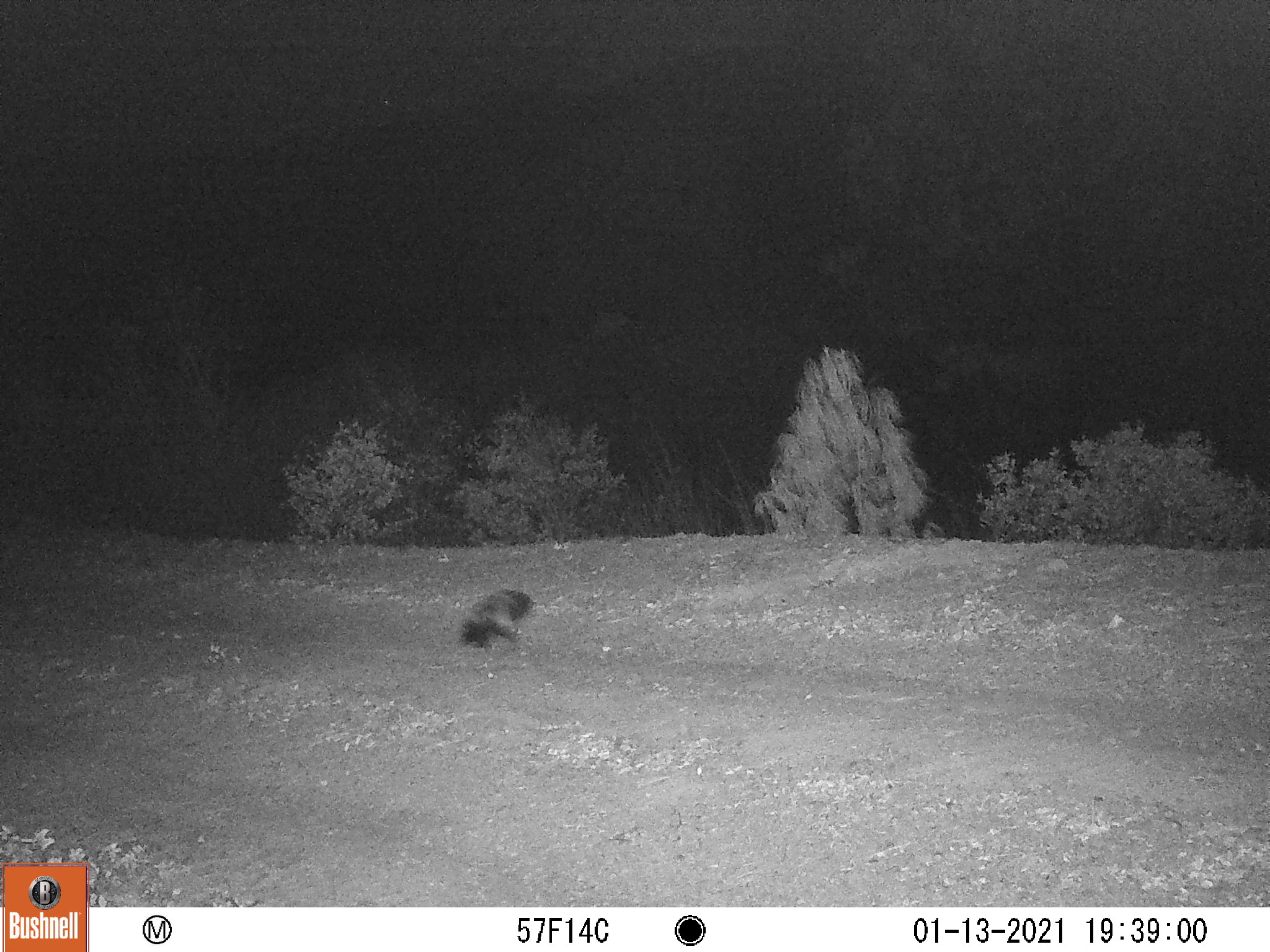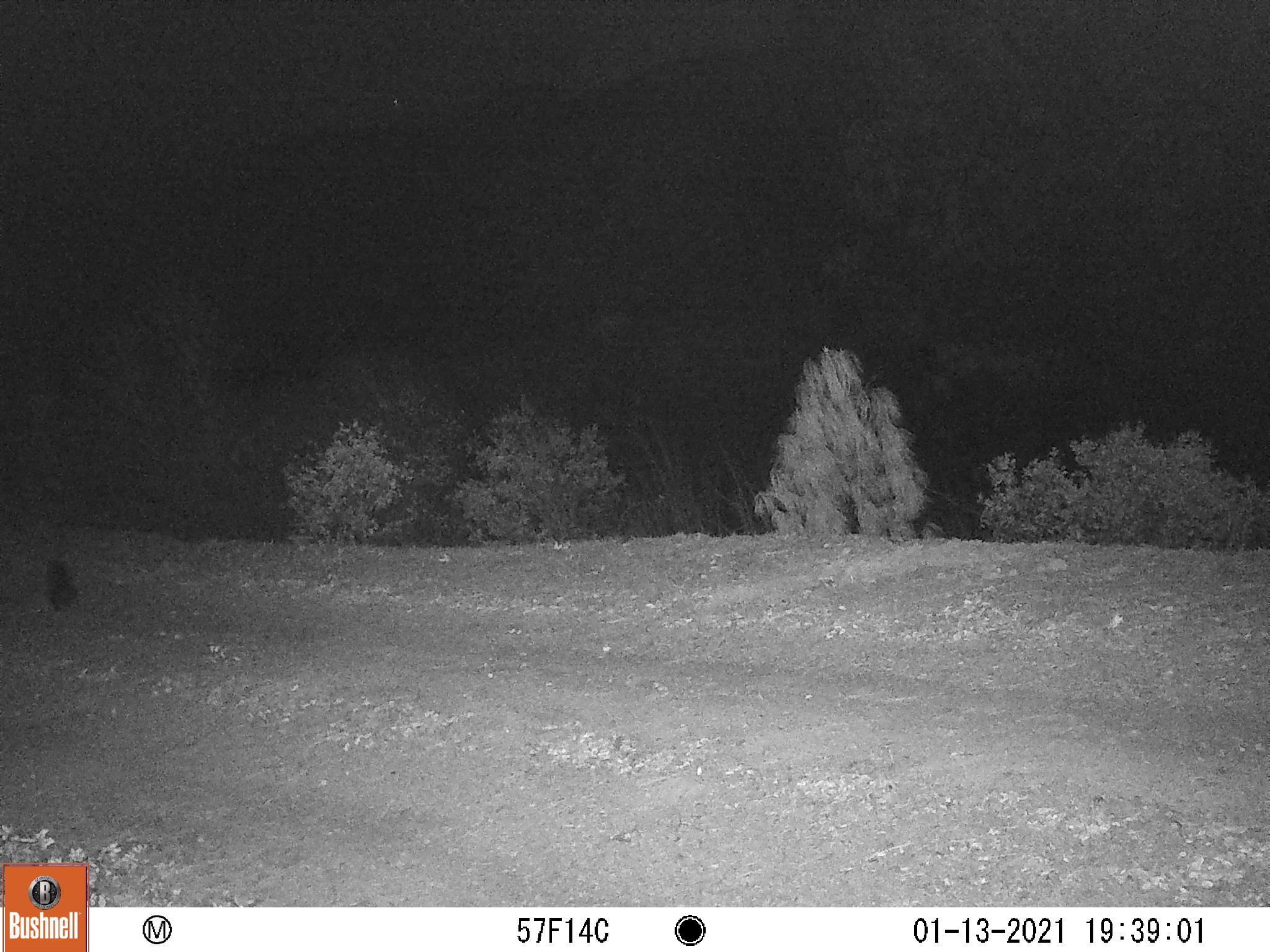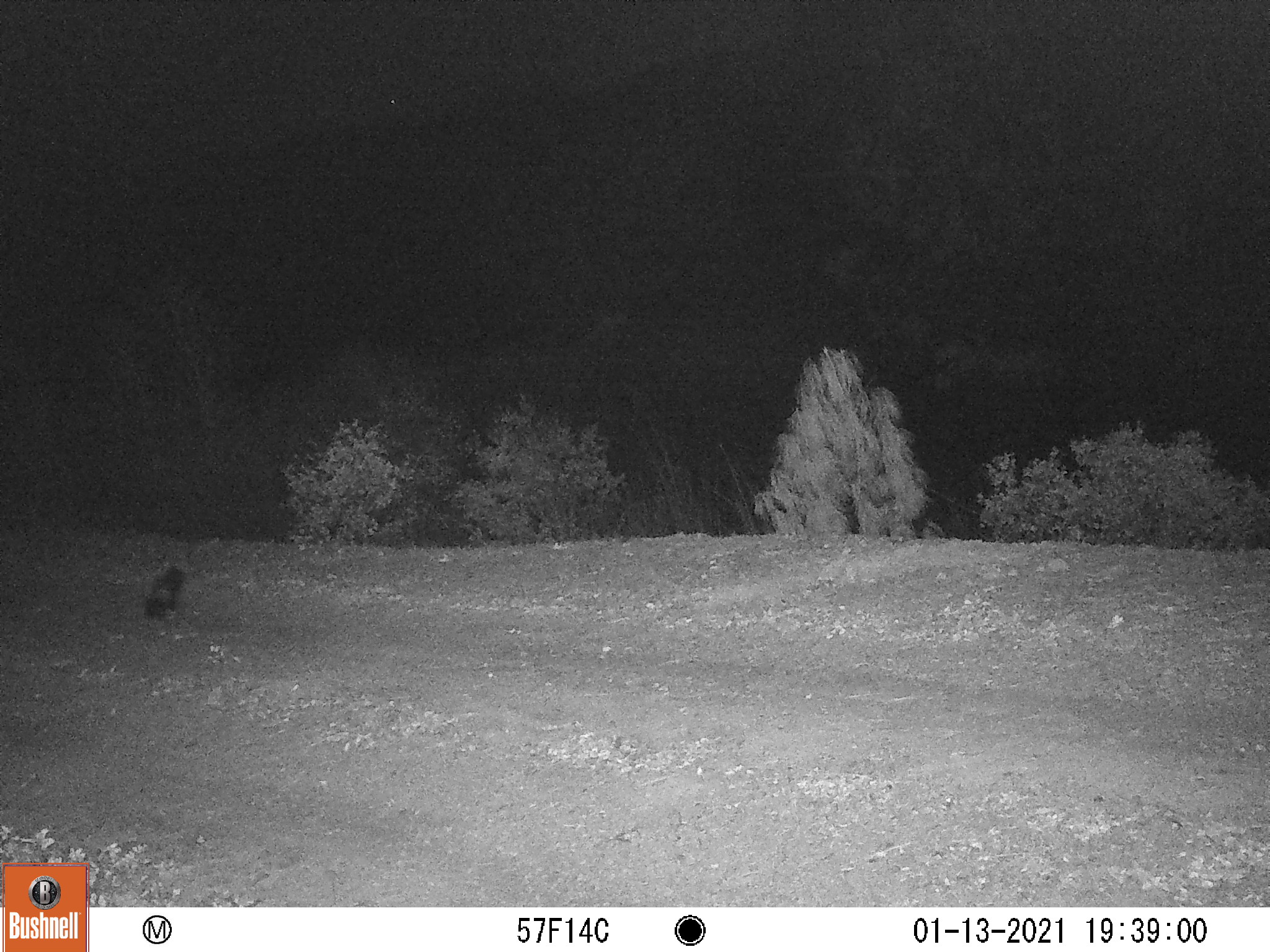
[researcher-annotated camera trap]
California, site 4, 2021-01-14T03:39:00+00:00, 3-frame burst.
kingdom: Animalia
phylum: Chordata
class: Mammalia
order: Carnivora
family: Mephitidae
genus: Mephitis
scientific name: Mephitis mephitis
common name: striped skunk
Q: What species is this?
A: Striped skunk (Mephitis mephitis).